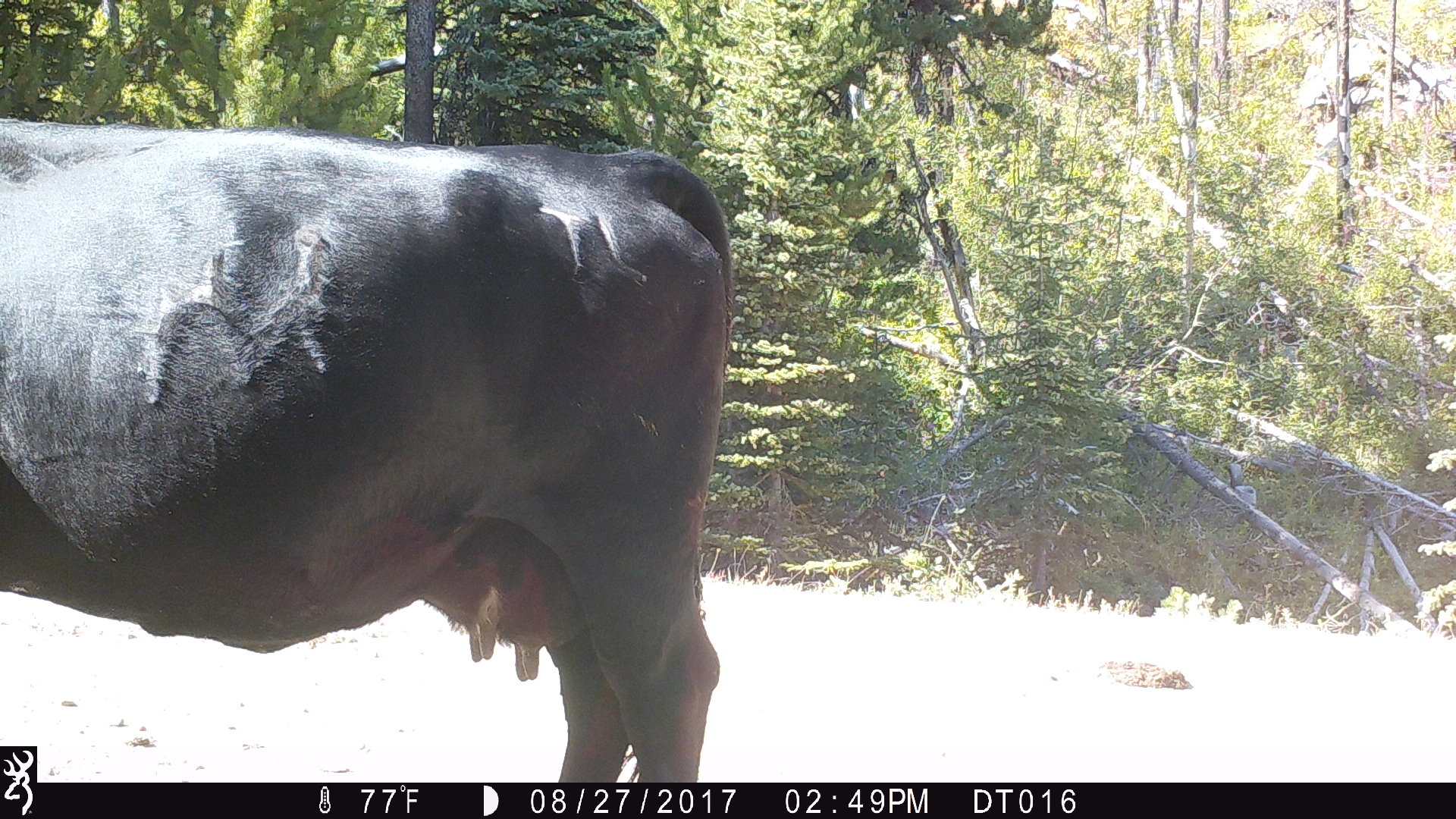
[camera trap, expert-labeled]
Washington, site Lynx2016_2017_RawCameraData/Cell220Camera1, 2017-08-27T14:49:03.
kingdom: Animalia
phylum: Chordata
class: Mammalia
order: Artiodactyla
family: Bovidae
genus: Bos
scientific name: Bos taurus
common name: domestic cattle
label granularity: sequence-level